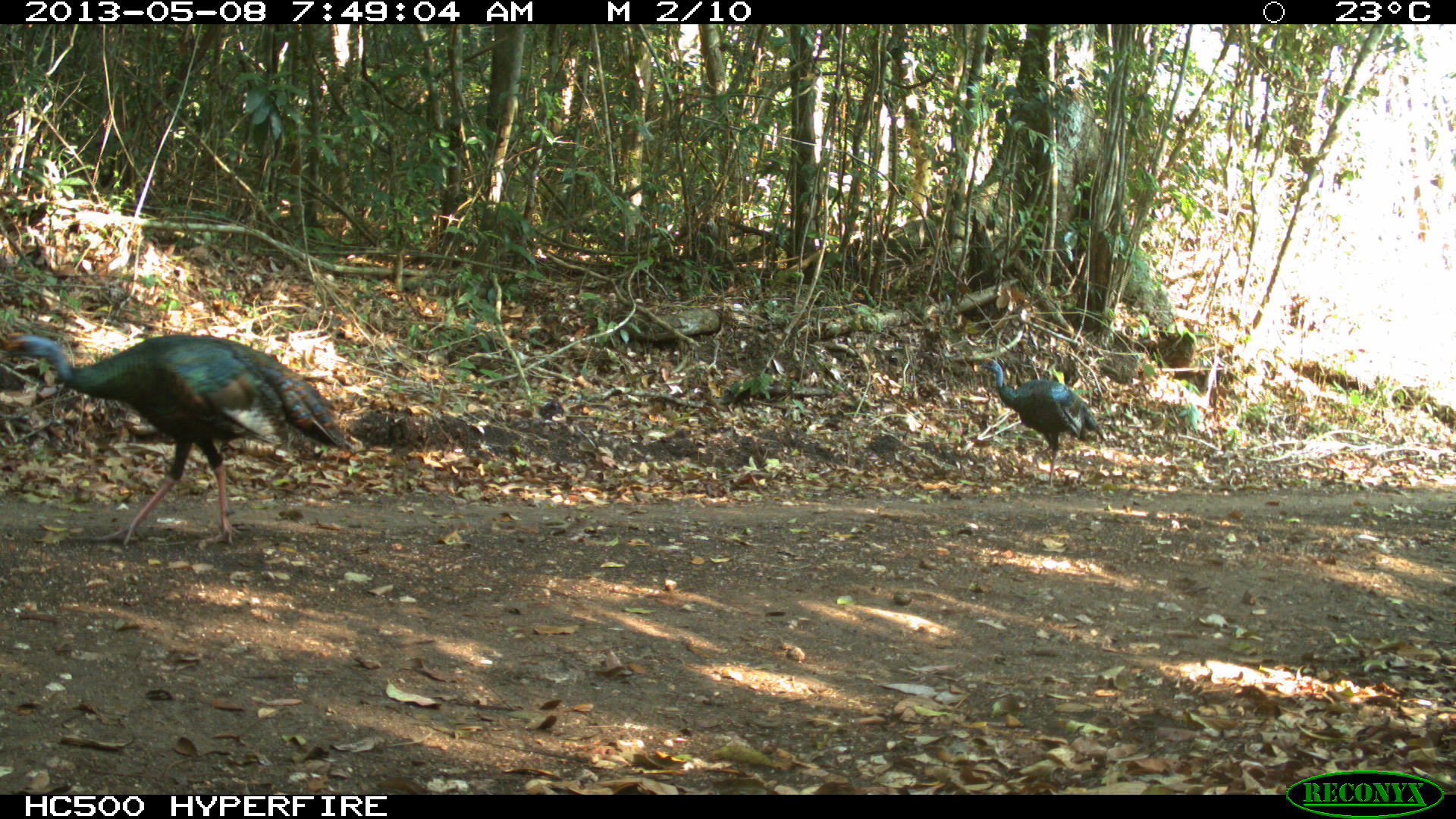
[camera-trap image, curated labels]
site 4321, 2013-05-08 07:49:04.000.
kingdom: Animalia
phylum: Chordata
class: Aves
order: Galliformes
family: Phasianidae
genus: Meleagris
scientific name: Meleagris ocellata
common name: ocellated turkey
Meleagris ocellata (ocellated turkey), count 2.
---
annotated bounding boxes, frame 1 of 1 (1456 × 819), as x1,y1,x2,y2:
meleagris ocellata: 0,332,356,546; 980,357,1106,492